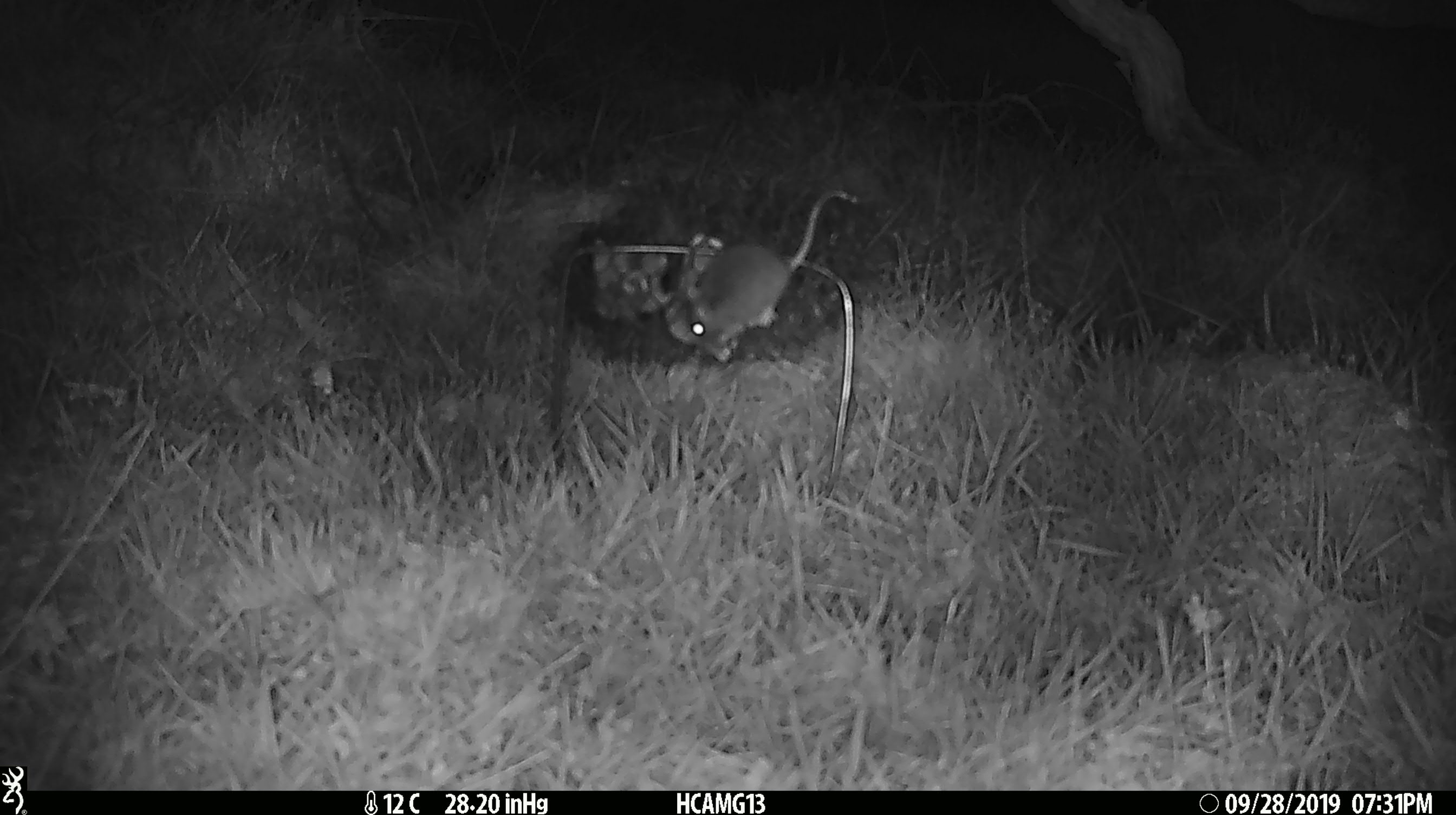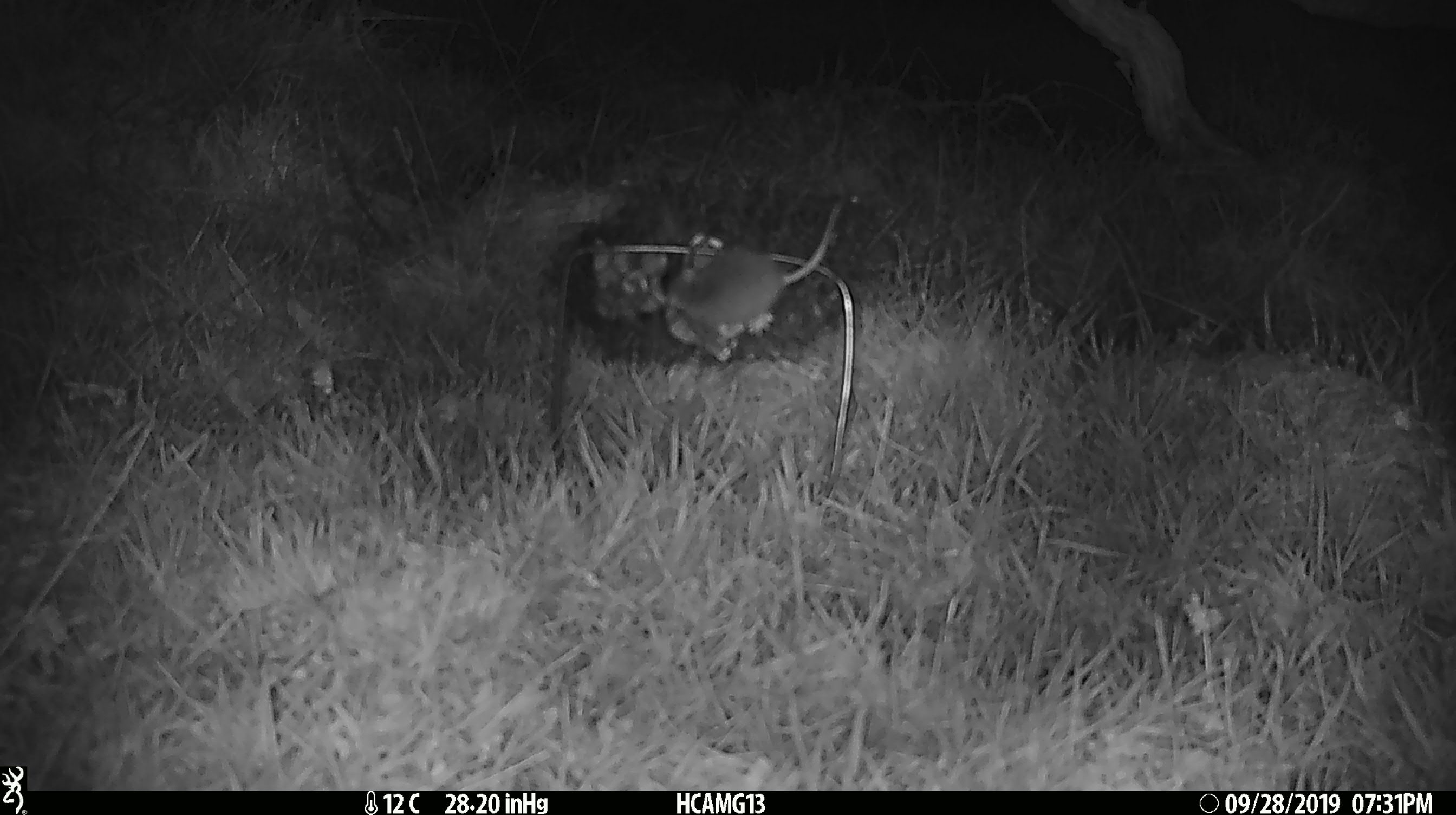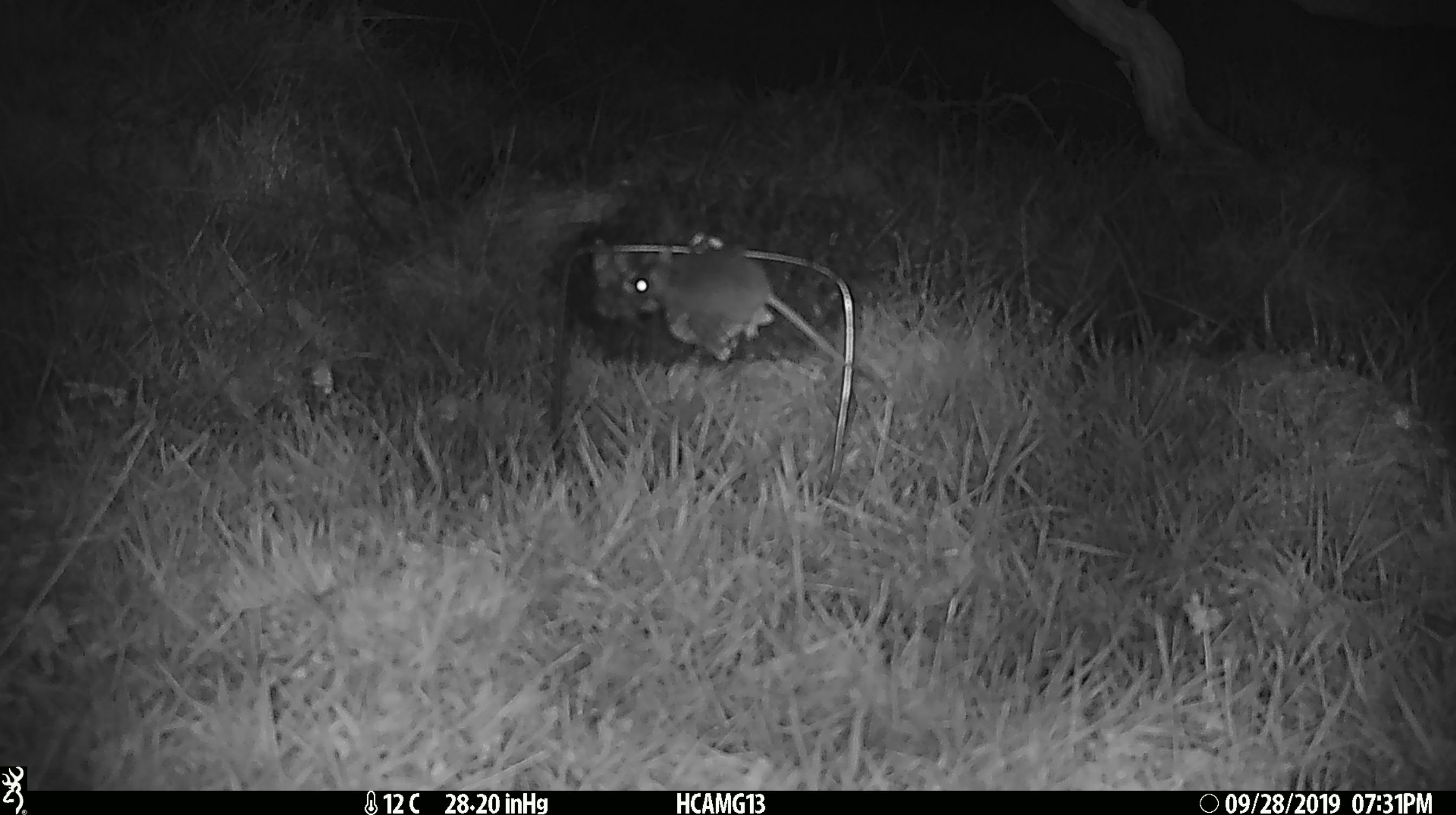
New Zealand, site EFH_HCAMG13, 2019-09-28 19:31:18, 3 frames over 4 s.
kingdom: Animalia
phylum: Chordata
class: Mammalia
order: Rodentia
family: Muridae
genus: Mus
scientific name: Mus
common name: mouse